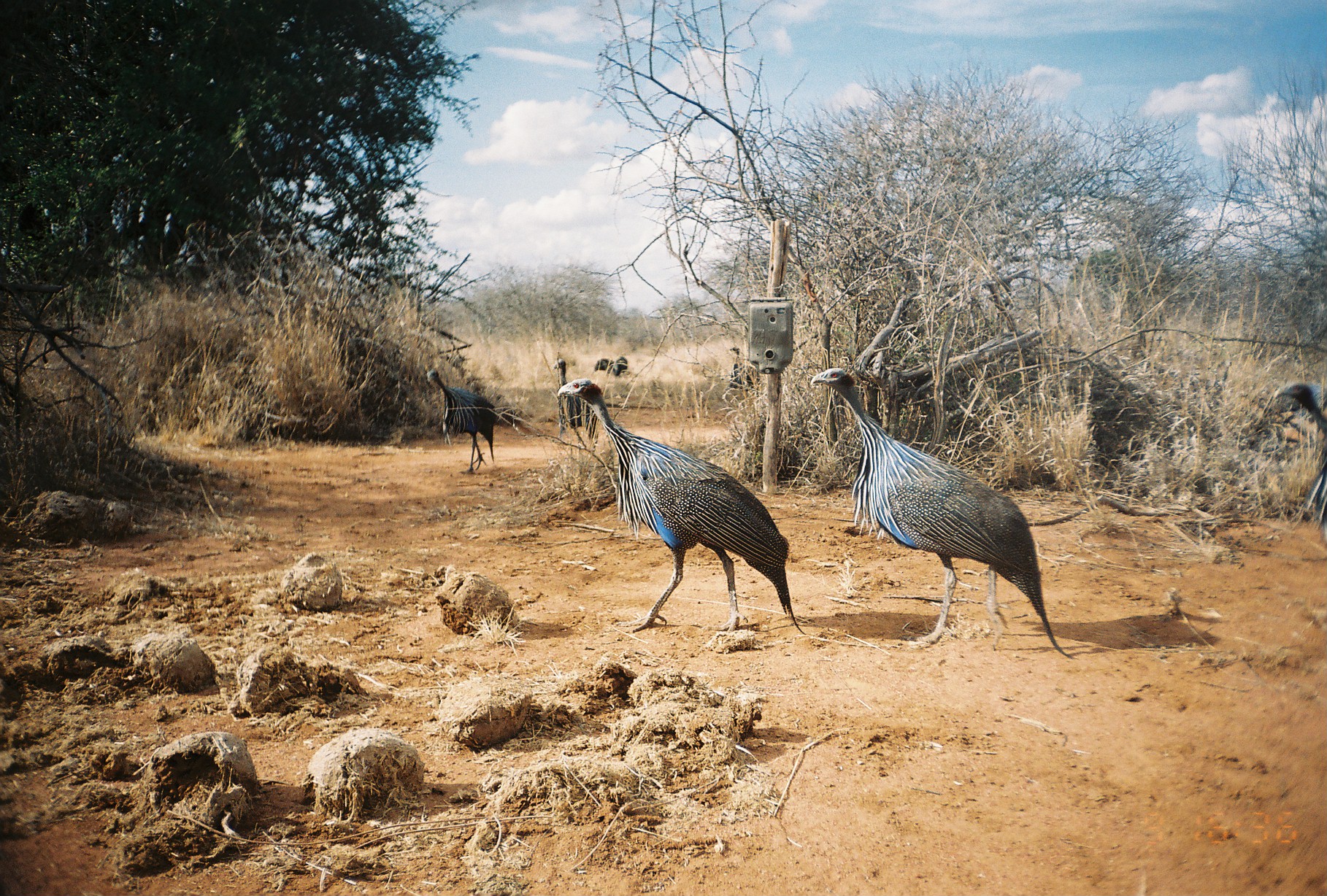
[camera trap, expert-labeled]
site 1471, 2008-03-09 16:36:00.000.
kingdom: Animalia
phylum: Chordata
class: Aves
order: Galliformes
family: Numididae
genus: Acryllium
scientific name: Acryllium vulturinum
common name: vulturine guineafowl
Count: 8.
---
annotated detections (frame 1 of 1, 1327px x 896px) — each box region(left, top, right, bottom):
acryllium vulturinum: region(807, 367, 1075, 660); region(556, 376, 808, 637); region(1272, 382, 1327, 546); region(425, 367, 496, 475); region(552, 358, 598, 450); region(729, 347, 760, 396); region(593, 355, 628, 378)